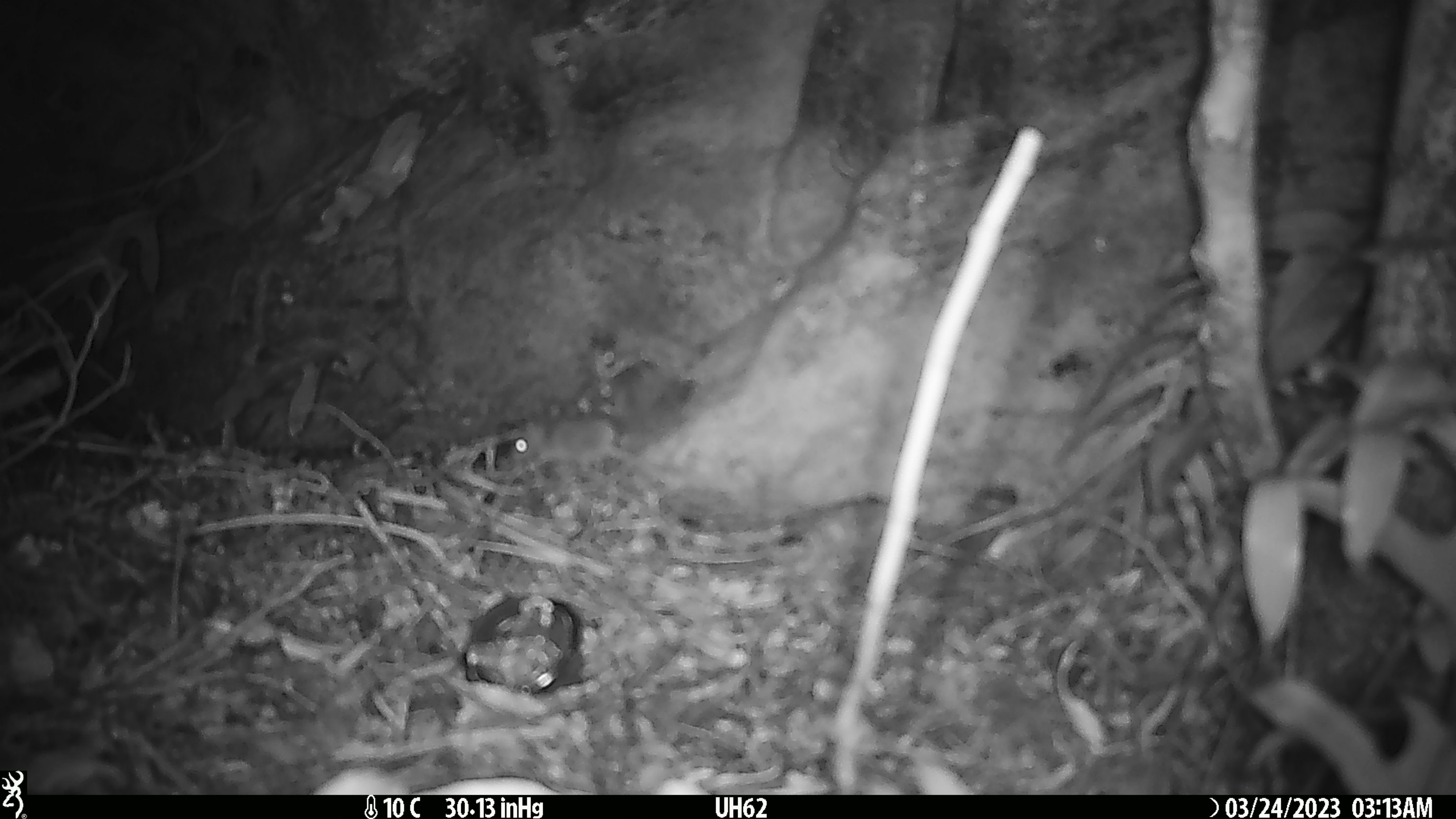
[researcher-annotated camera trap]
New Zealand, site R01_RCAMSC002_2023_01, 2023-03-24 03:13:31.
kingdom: Animalia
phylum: Chordata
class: Mammalia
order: Rodentia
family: Muridae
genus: Mus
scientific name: Mus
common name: mouse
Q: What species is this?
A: Mouse (Mus).